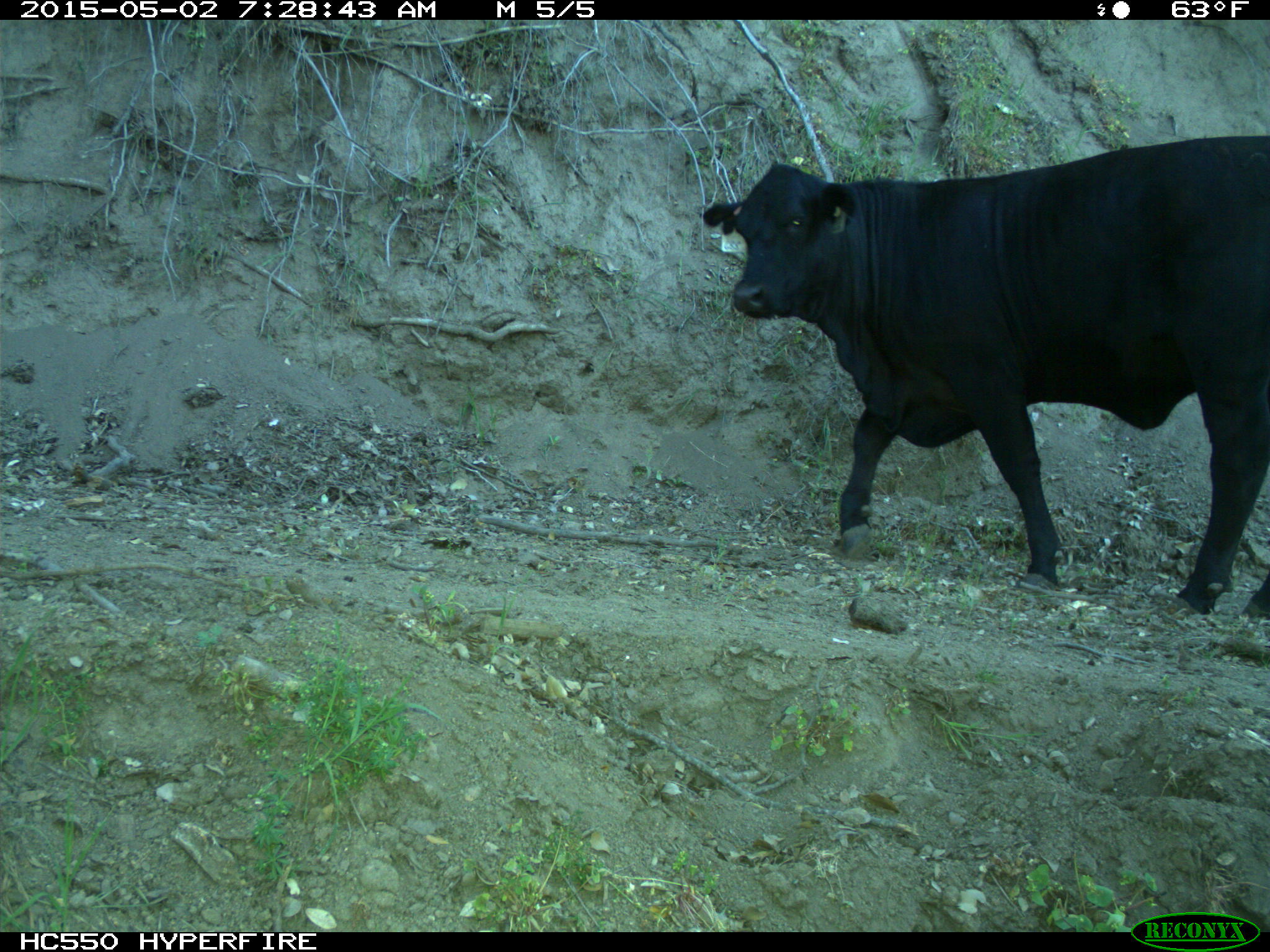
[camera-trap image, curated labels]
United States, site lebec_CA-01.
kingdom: Animalia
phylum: Chordata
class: Mammalia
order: Artiodactyla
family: Bovidae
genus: Bos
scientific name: Bos taurus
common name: domestic cow